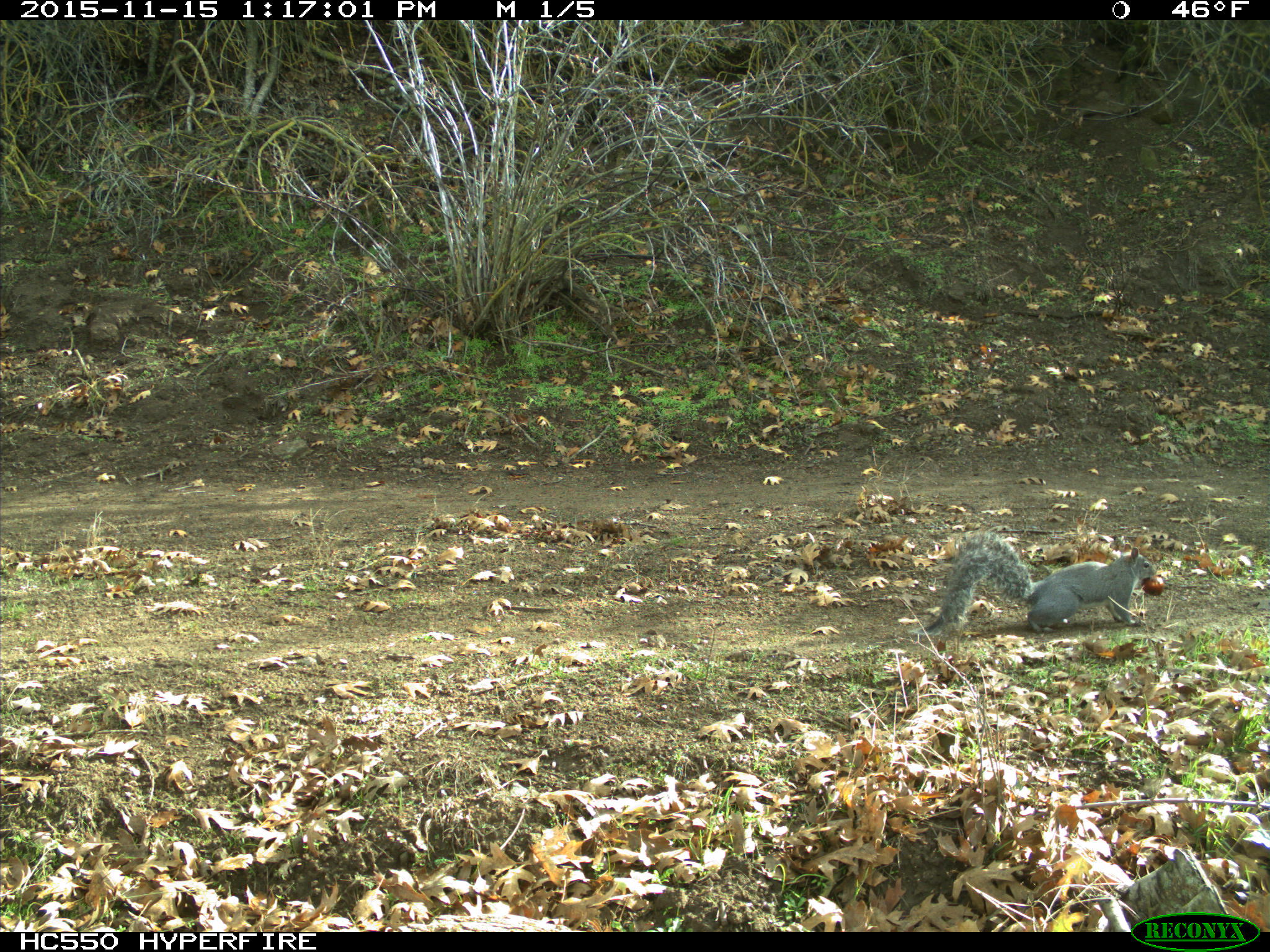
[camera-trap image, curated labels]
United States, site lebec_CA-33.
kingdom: Animalia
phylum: Chordata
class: Mammalia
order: Rodentia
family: Sciuridae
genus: Sciurus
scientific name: Sciurus carolinensis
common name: eastern gray squirrel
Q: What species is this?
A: Sciurus carolinensis (eastern gray squirrel).